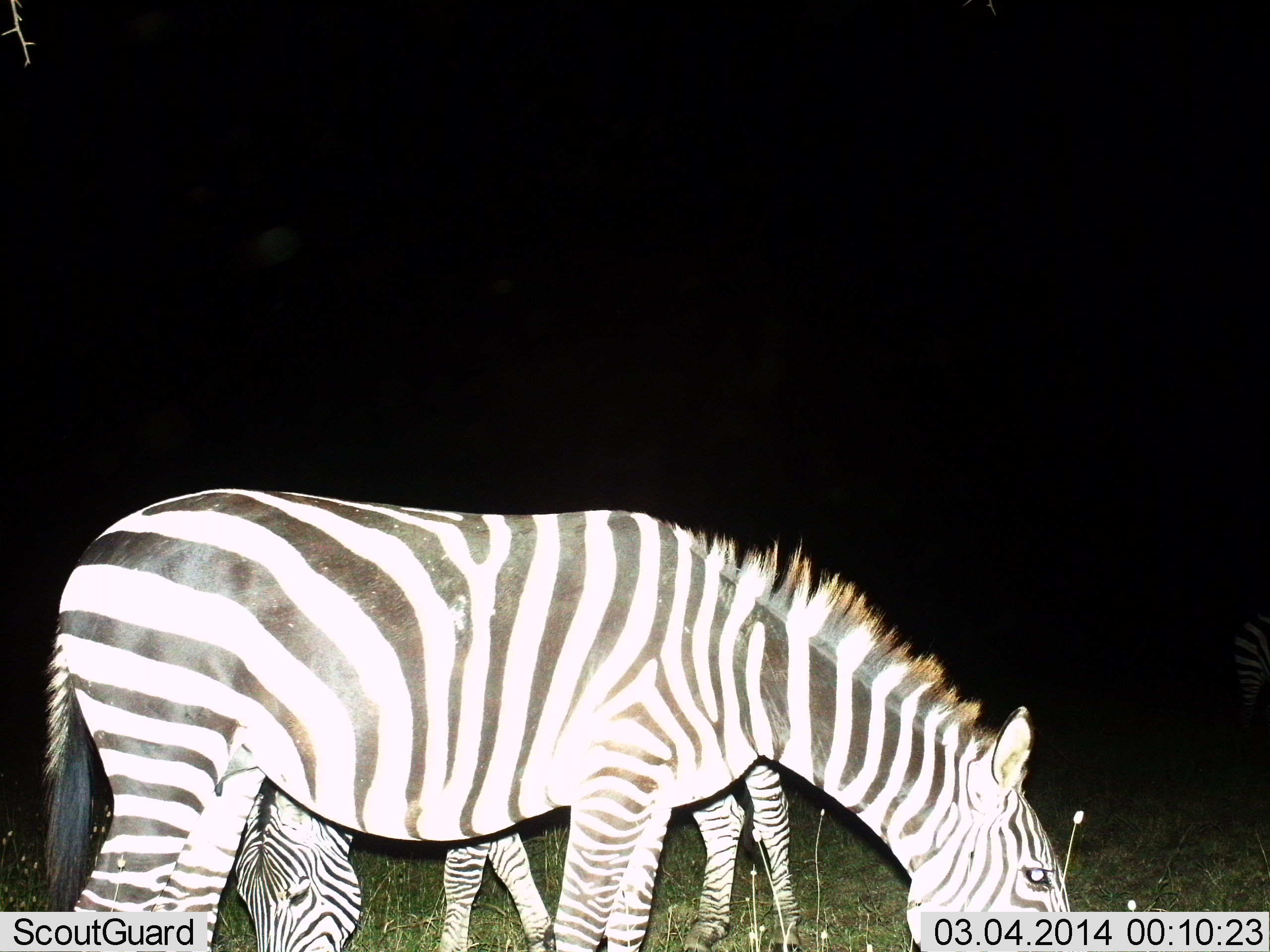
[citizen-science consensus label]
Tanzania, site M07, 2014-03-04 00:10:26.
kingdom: Animalia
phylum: Chordata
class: Mammalia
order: Perissodactyla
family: Equidae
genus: Equus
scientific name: Equus quagga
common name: plains zebra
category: zebra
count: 2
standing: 33%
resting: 0%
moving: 4%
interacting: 0%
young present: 7%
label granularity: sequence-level